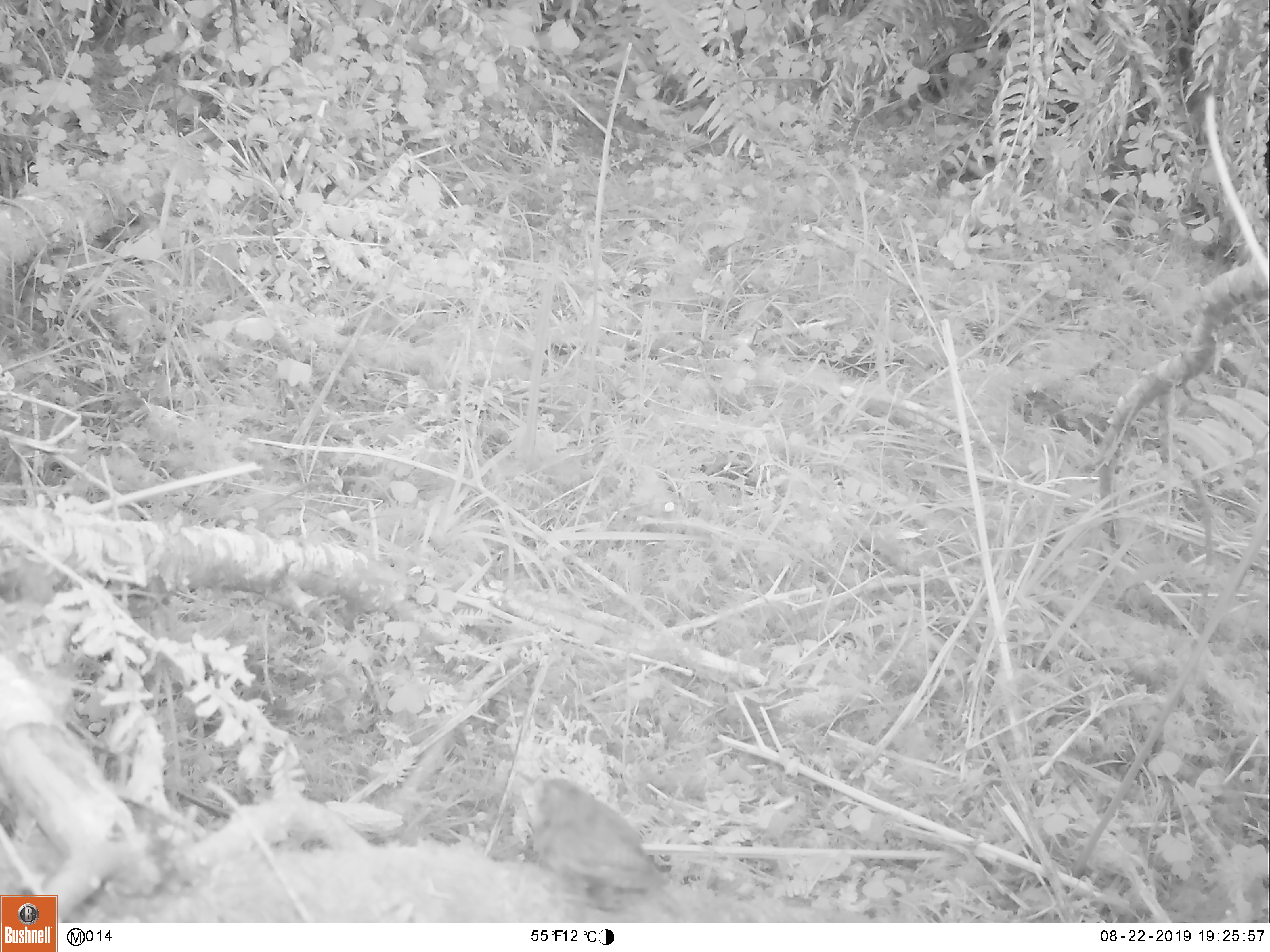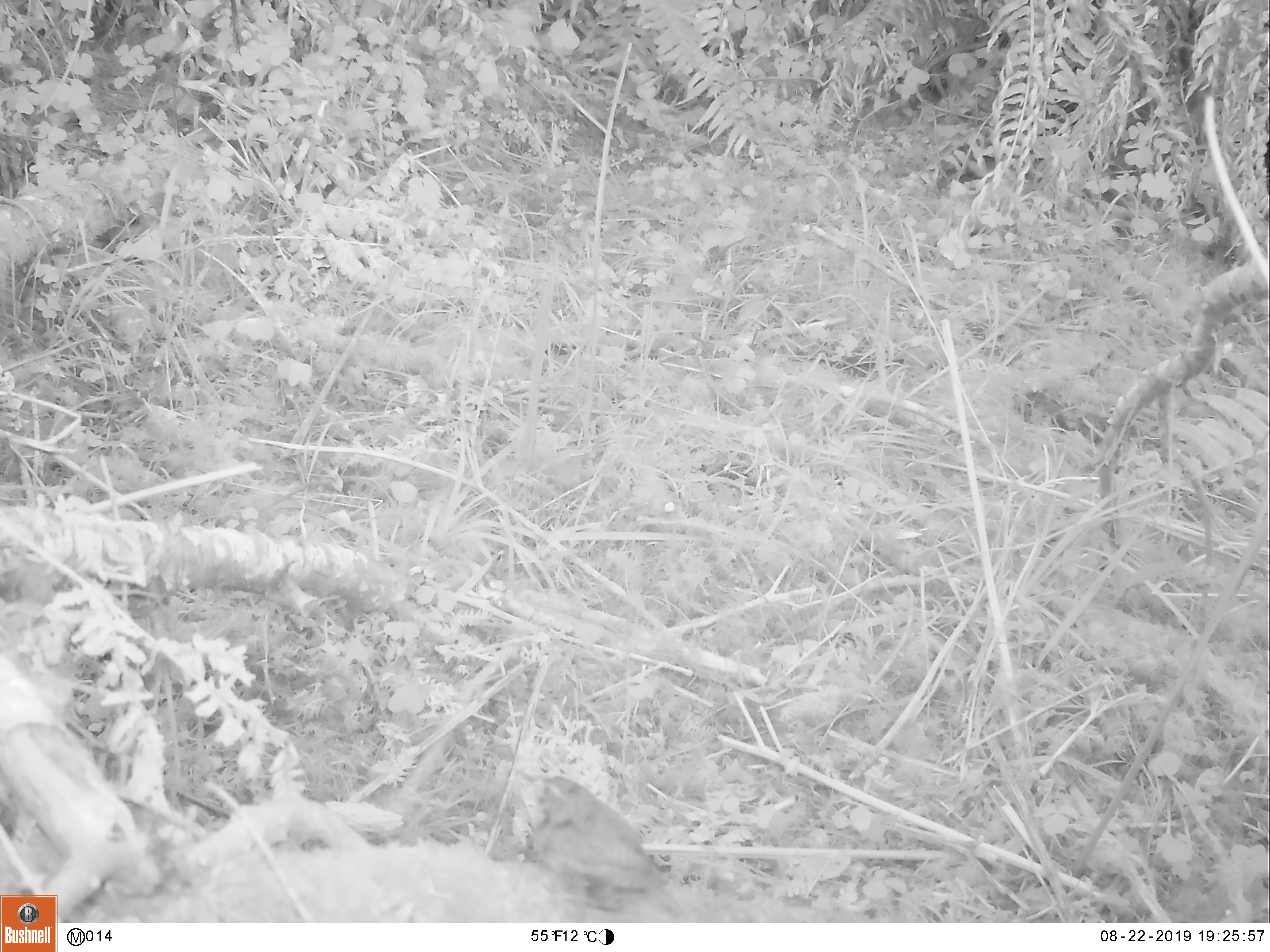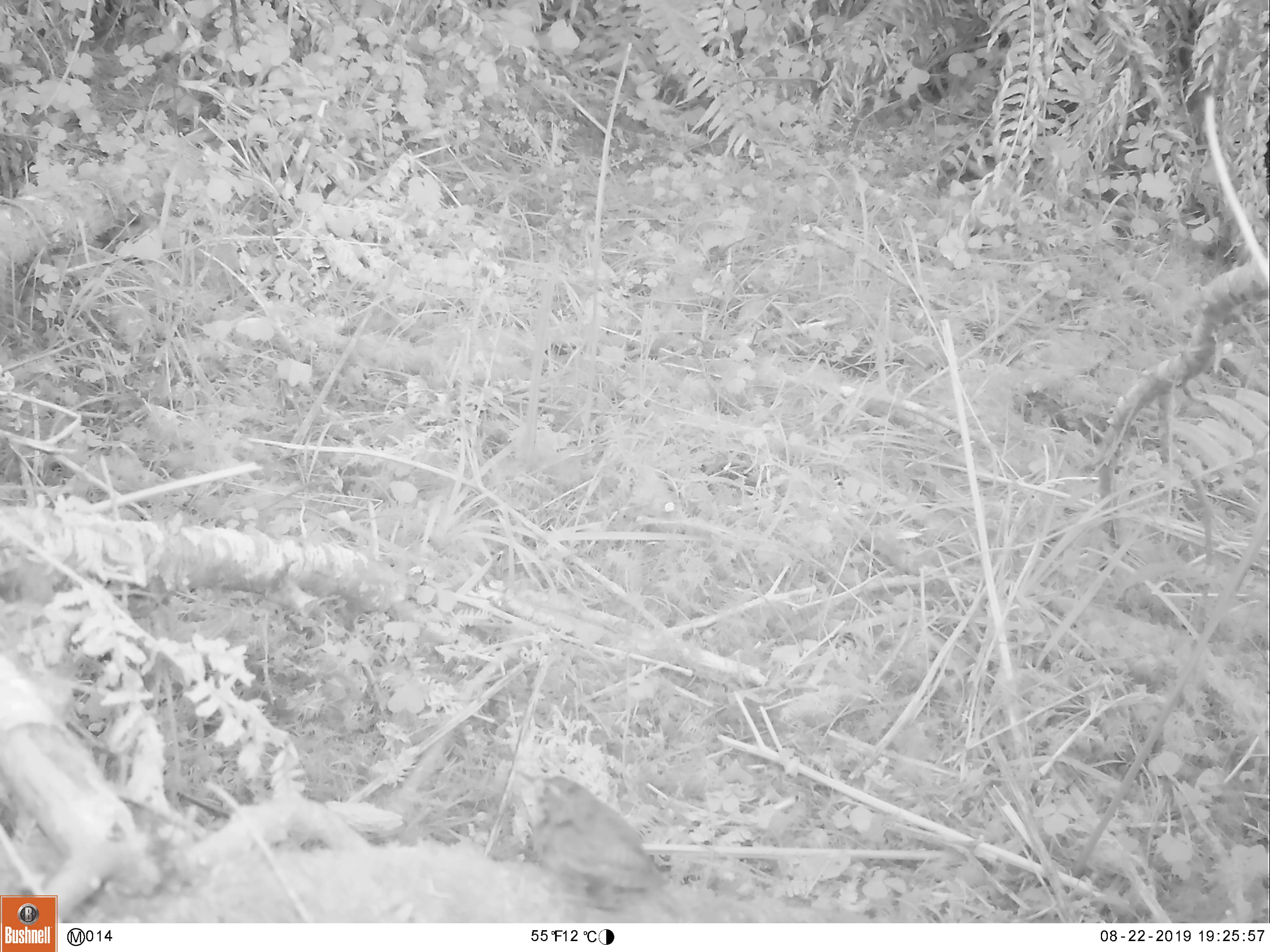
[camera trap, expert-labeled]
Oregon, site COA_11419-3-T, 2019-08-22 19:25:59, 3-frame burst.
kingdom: Animalia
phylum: Chordata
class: Aves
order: Passeriformes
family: Troglodytidae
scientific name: Troglodytidae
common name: wrens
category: troglodytidae family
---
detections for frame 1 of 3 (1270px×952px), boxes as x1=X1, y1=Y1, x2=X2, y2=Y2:
troglodytidae family: x1=509, y1=759, x2=673, y2=918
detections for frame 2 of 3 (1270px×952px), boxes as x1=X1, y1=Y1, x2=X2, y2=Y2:
troglodytidae family: x1=488, y1=762, x2=675, y2=917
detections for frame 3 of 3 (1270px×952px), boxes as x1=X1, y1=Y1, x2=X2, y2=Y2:
troglodytidae family: x1=503, y1=746, x2=671, y2=918